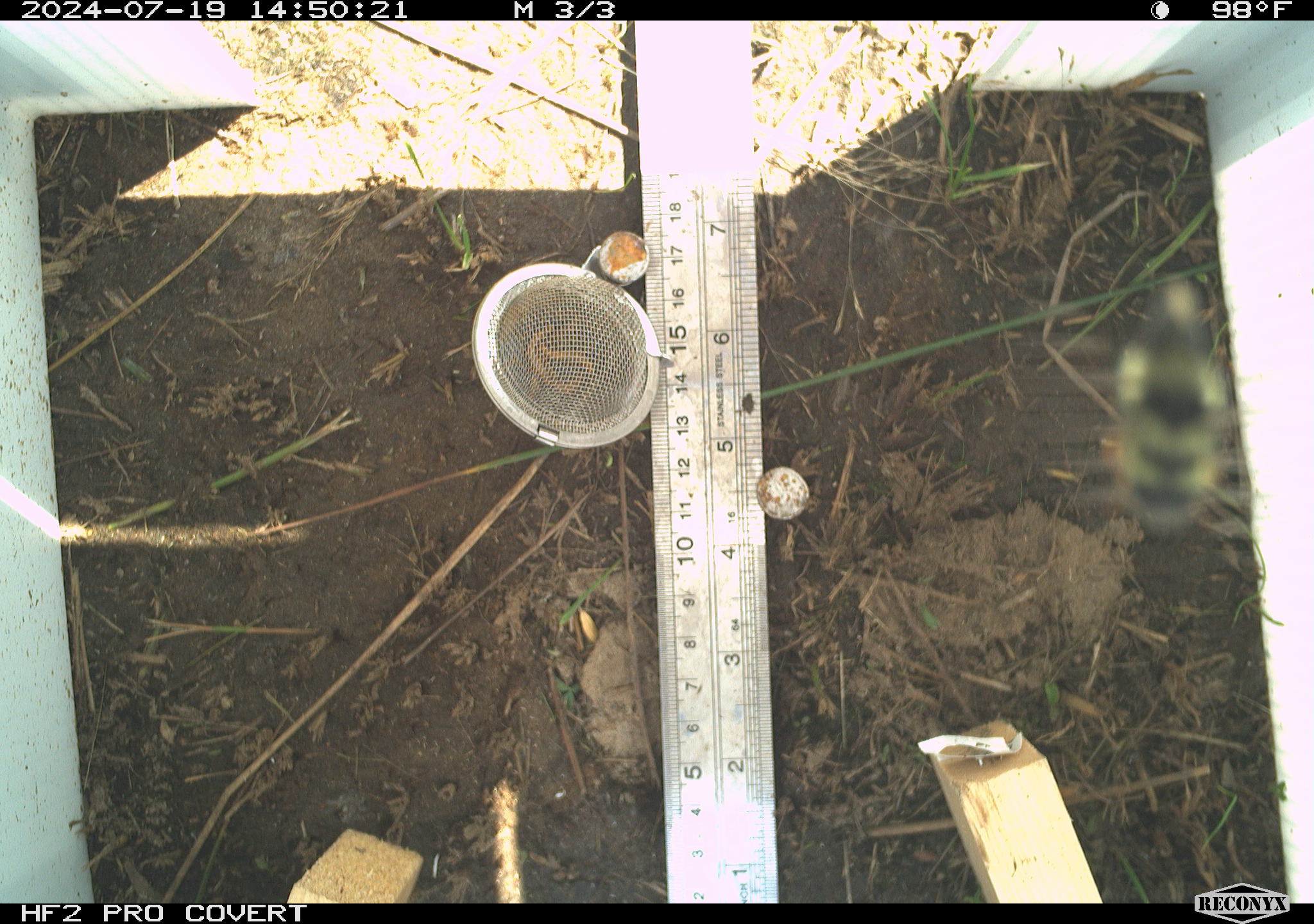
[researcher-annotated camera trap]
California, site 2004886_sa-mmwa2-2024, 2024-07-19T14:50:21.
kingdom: Animalia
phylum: Arthropoda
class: Insecta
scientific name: Insecta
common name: insect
Insect (Insecta).